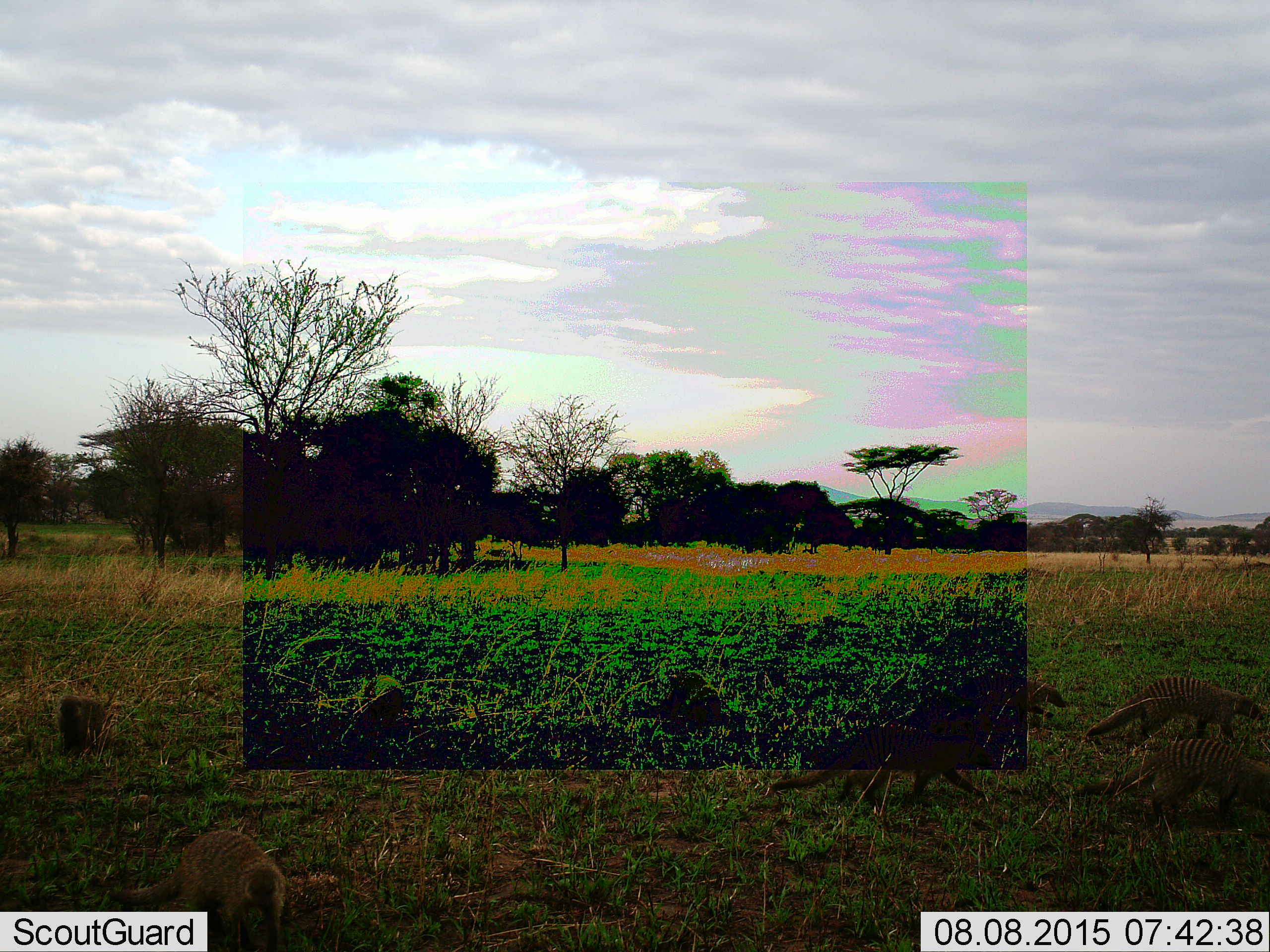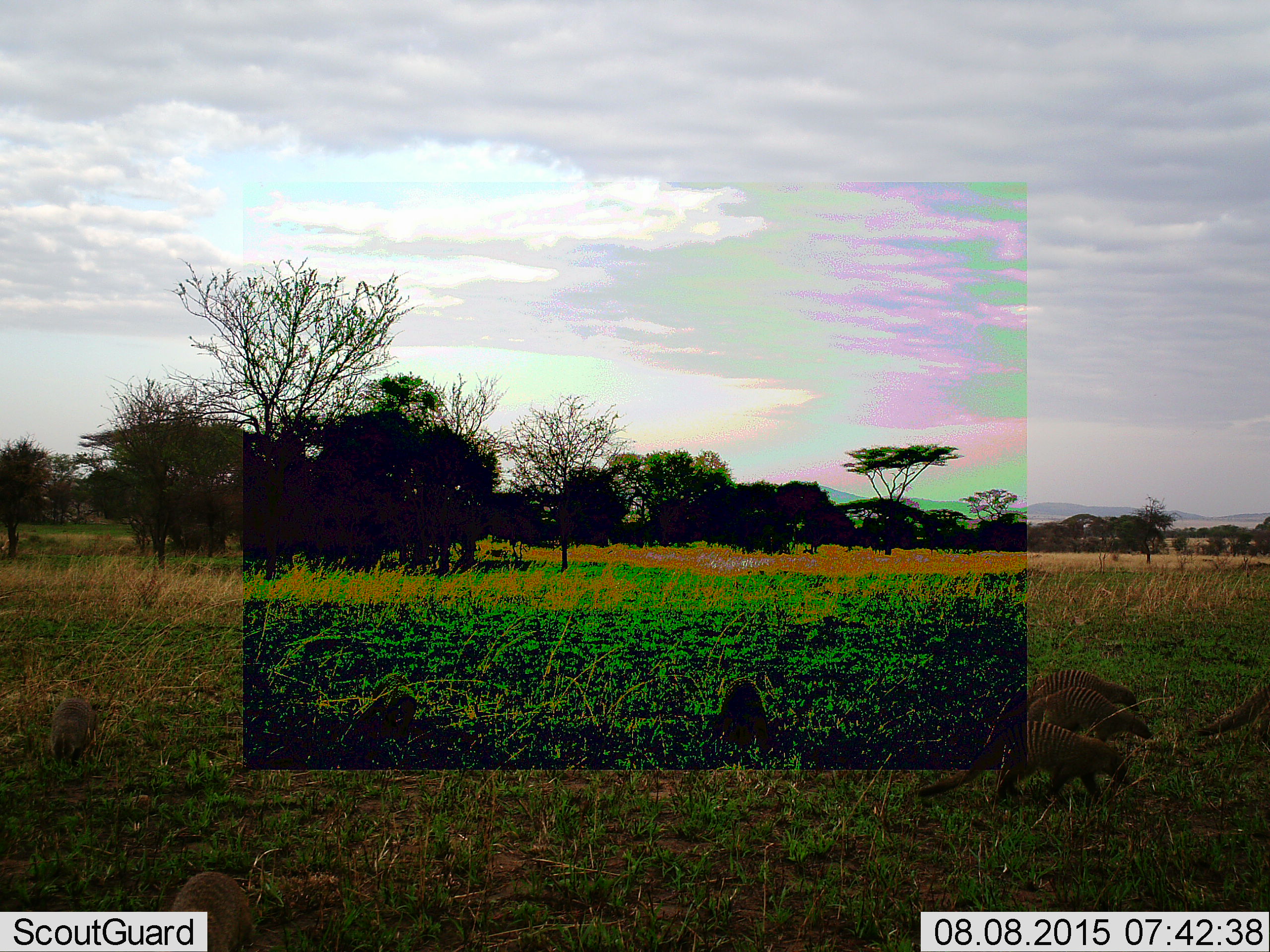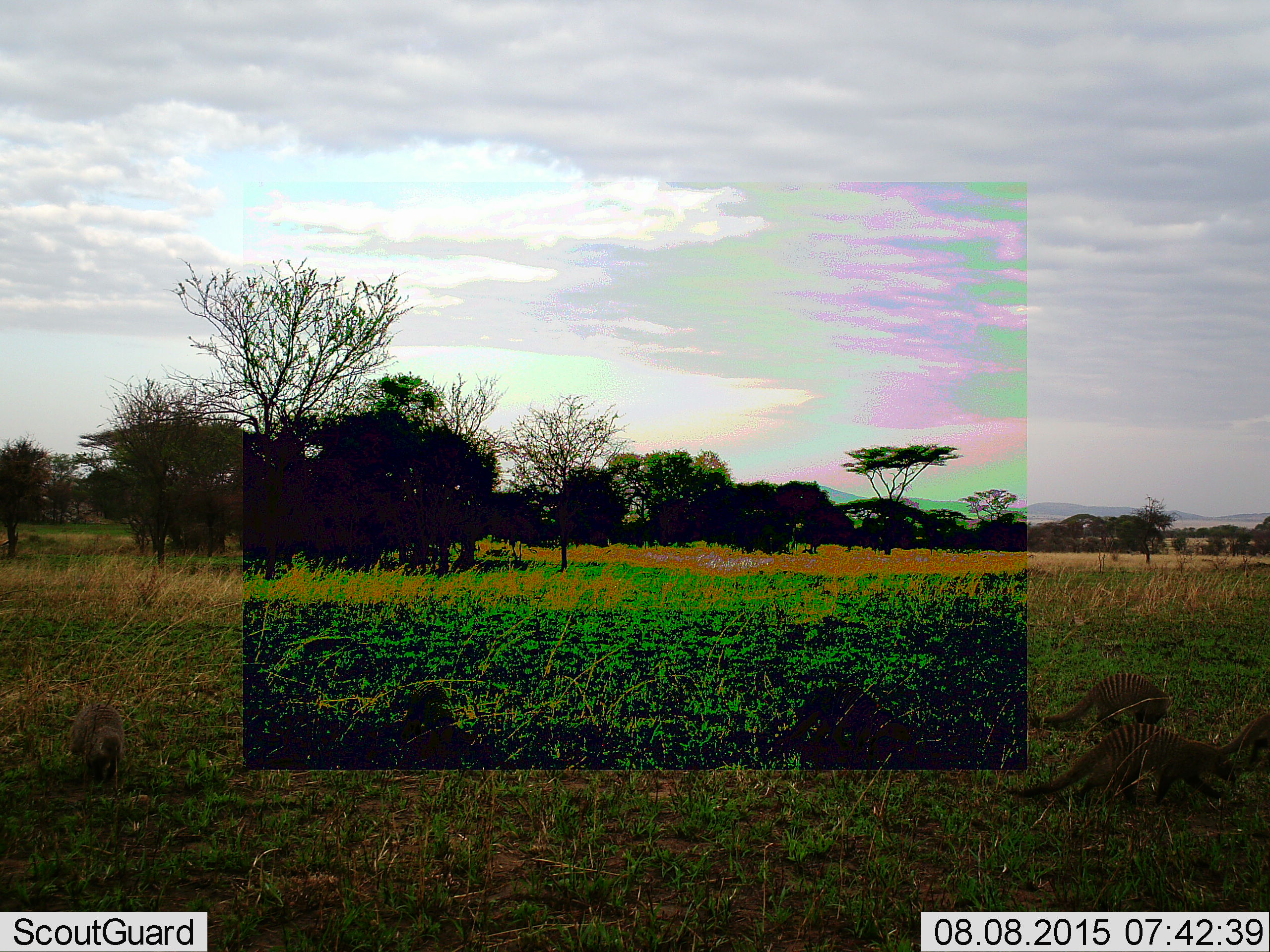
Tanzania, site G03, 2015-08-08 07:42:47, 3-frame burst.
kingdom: Animalia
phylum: Chordata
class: Mammalia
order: Carnivora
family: Herpestidae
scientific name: Herpestidae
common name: mongoose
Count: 8.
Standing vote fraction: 12%.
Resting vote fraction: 0%.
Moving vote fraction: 100%.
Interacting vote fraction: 12%.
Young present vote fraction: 12%.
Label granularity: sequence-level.